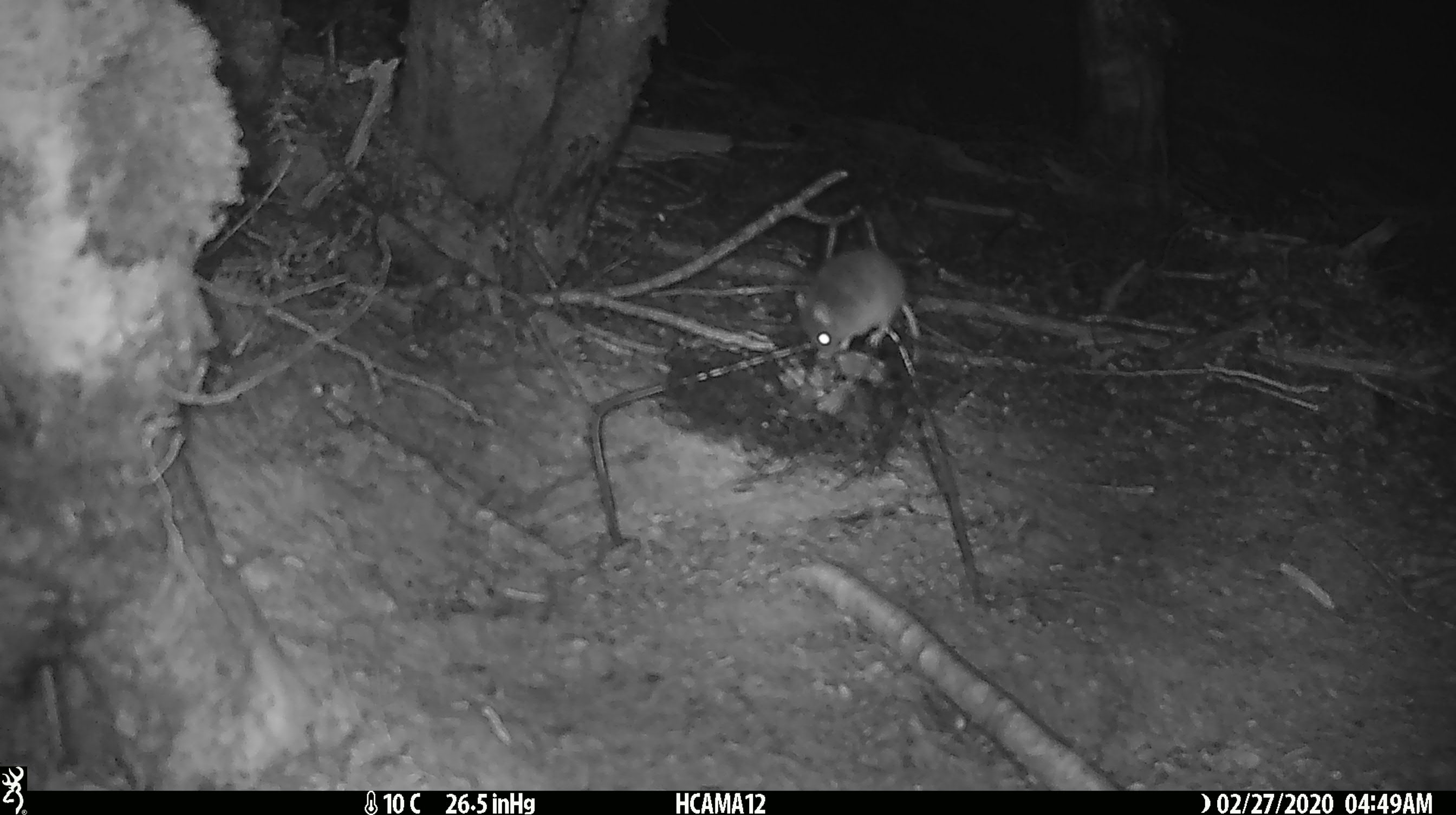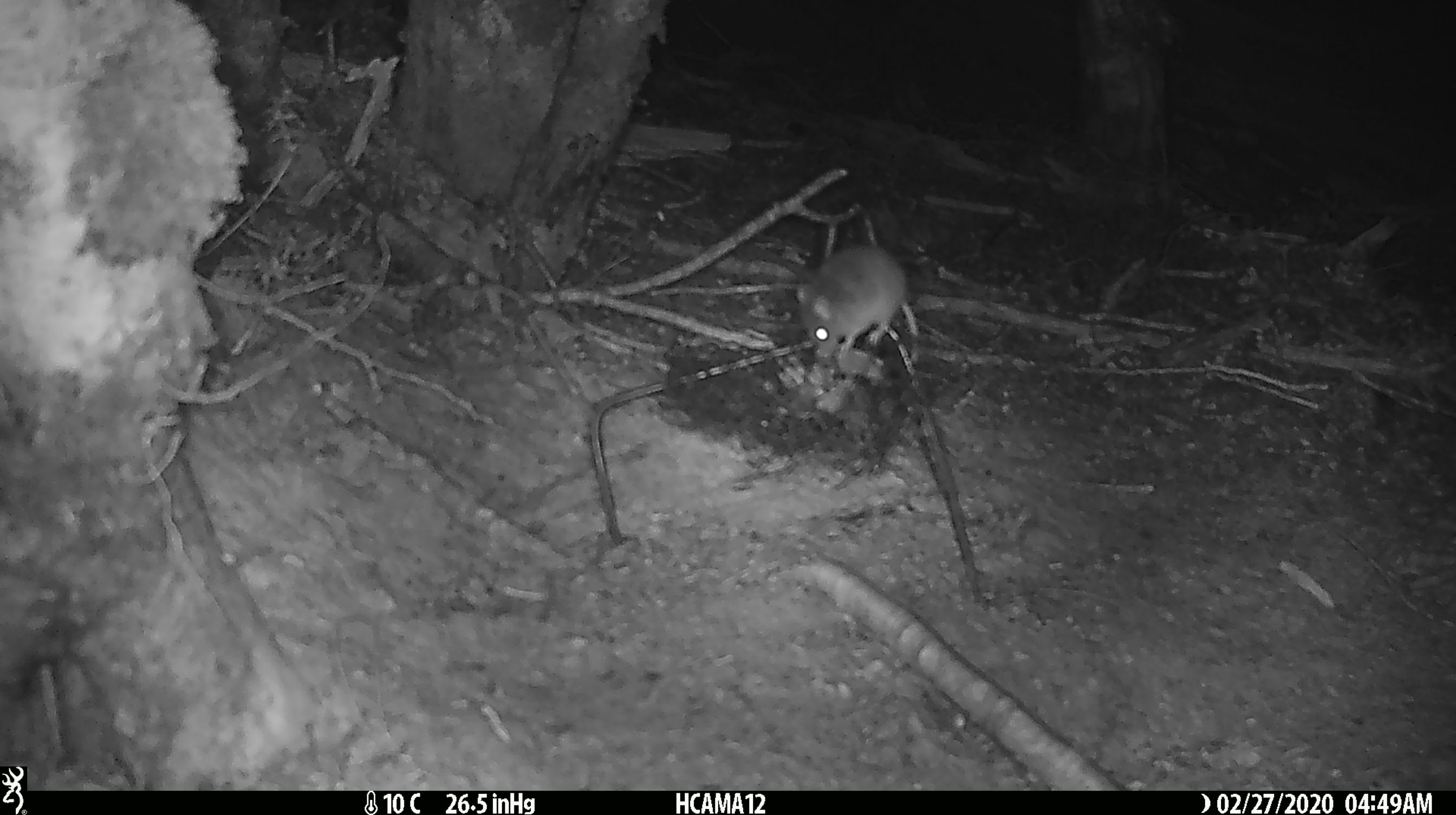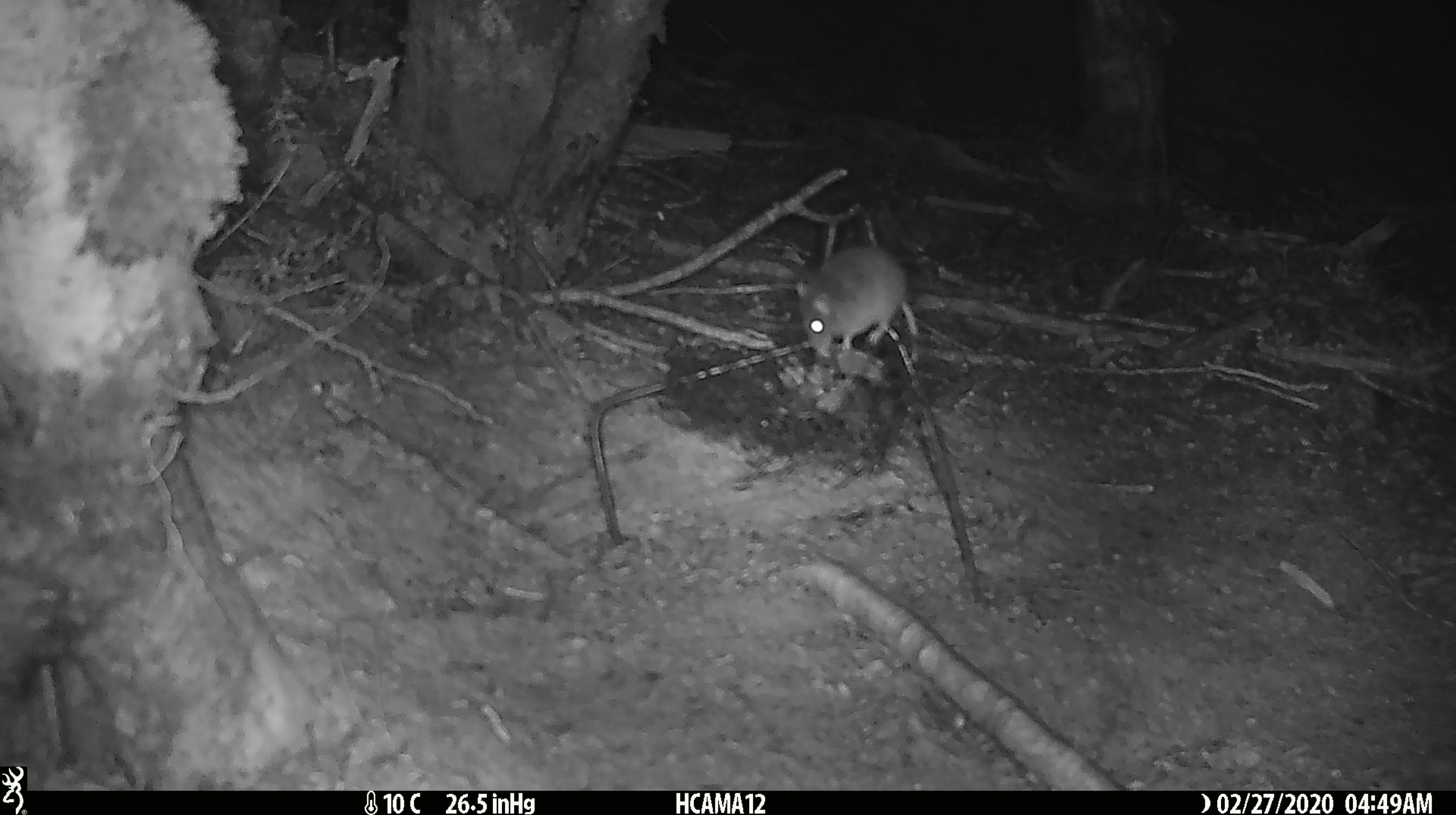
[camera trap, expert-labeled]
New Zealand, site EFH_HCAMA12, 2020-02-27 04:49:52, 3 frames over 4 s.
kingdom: Animalia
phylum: Chordata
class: Mammalia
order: Rodentia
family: Muridae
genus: Mus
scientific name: Mus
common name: mouse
Mouse (Mus).